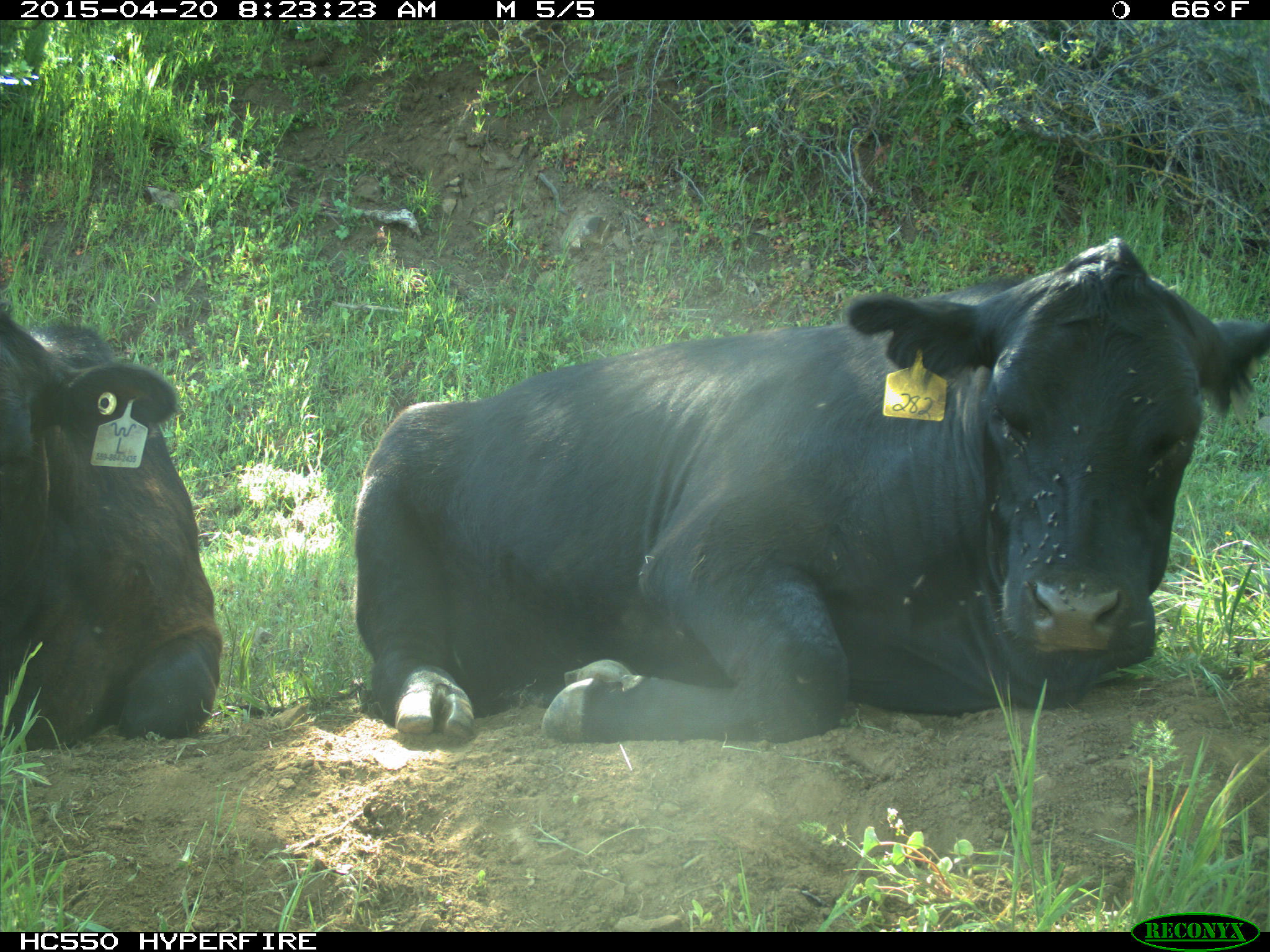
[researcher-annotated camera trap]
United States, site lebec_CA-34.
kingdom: Animalia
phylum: Chordata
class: Mammalia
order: Artiodactyla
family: Bovidae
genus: Bos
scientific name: Bos taurus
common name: domestic cow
Bos taurus (domestic cow).